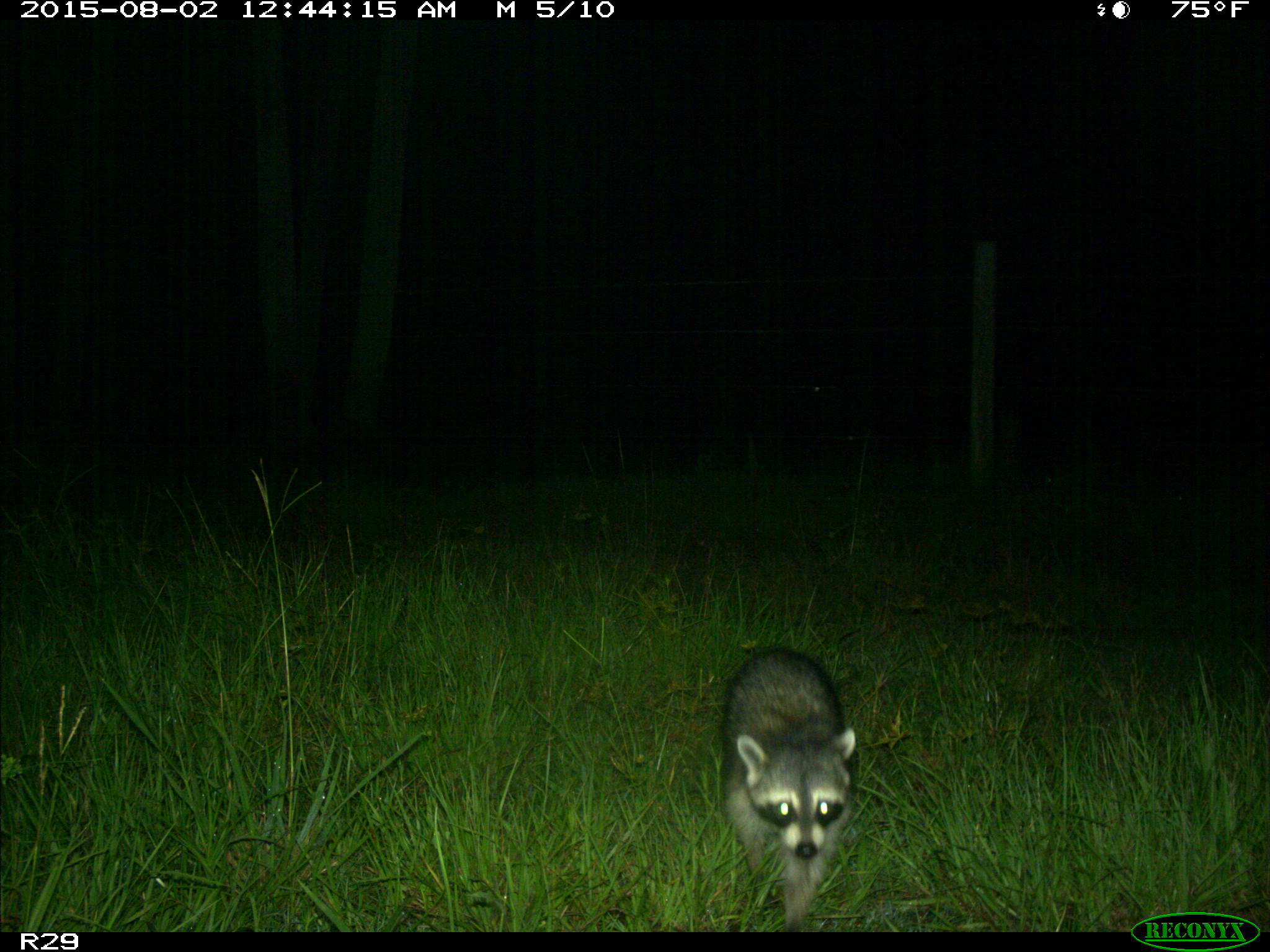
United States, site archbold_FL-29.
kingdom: Animalia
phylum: Chordata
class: Mammalia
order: Carnivora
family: Procyonidae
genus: Procyon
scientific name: Procyon lotor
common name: common raccoon